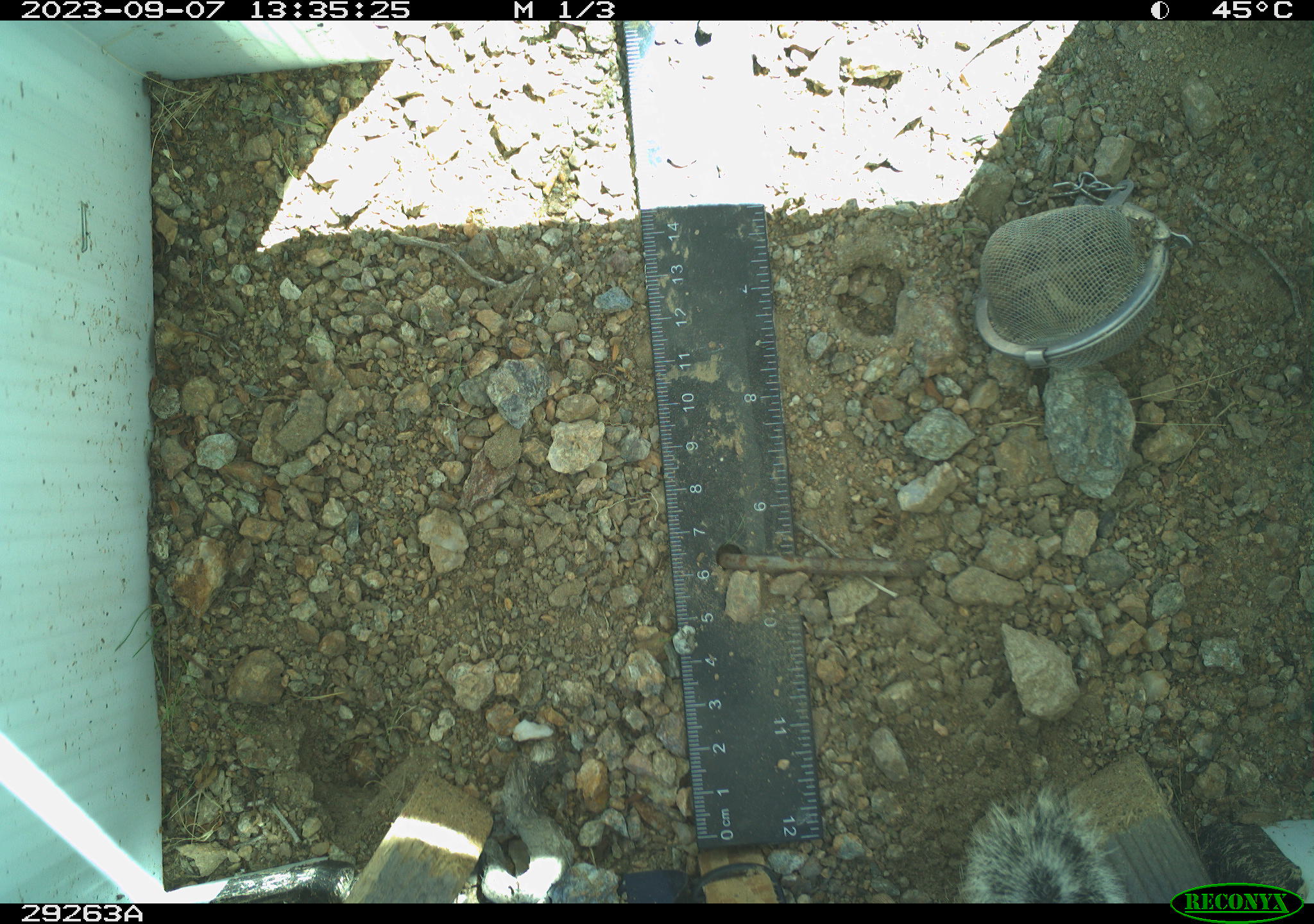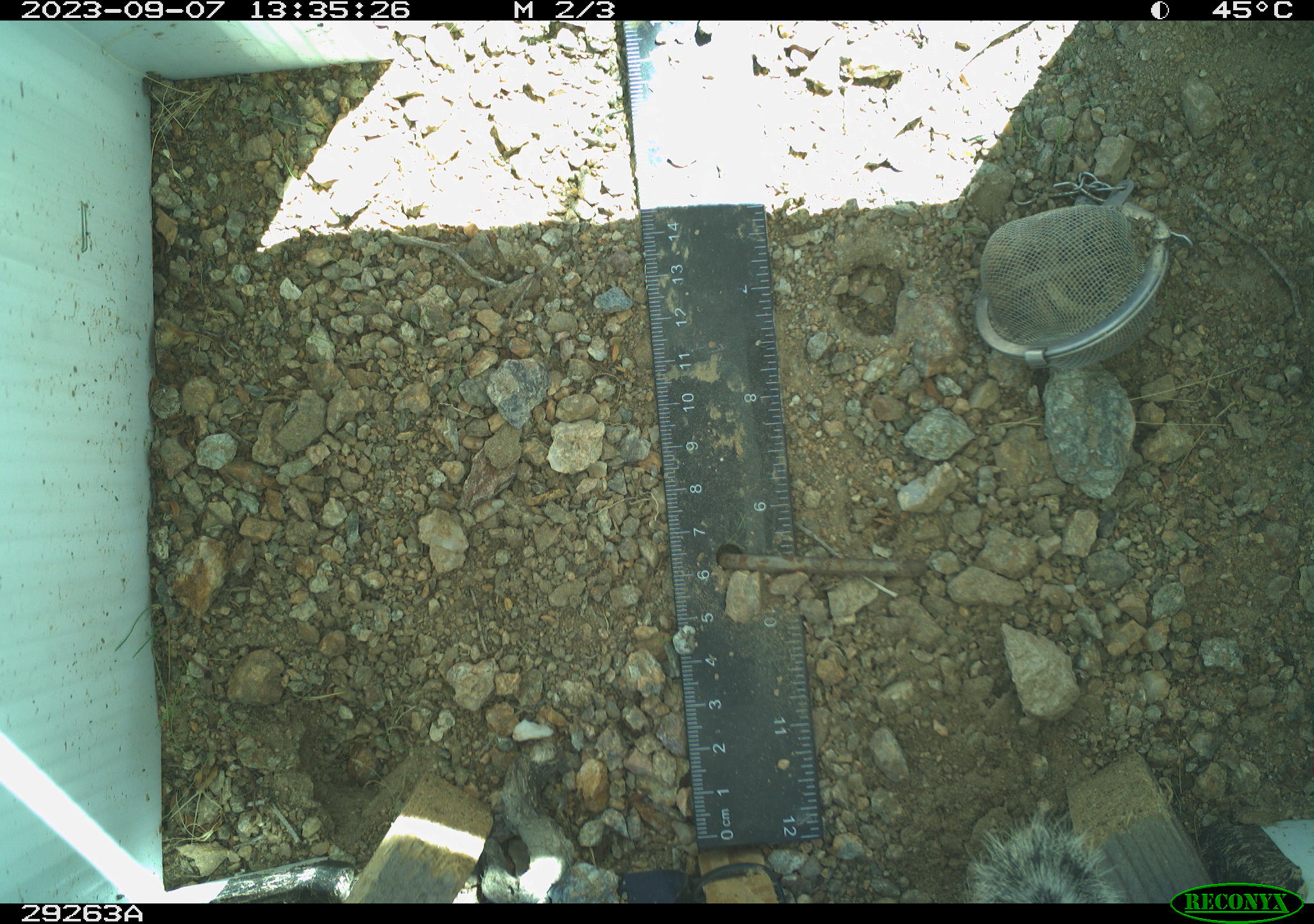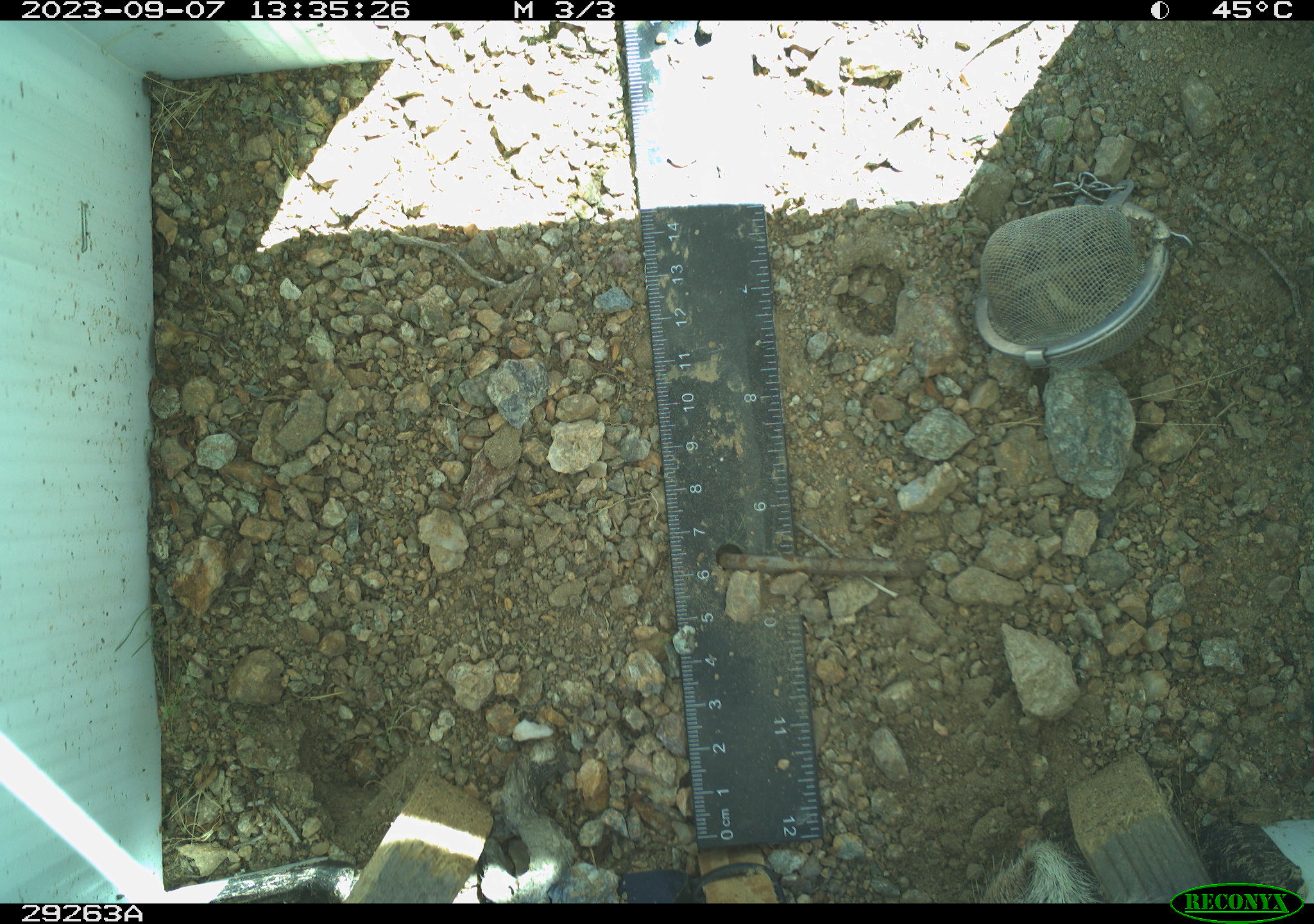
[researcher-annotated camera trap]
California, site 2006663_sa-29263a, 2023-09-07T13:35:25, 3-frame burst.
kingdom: Animalia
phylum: Chordata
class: Mammalia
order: Rodentia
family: Sciuridae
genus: Ammospermophilus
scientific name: Ammospermophilus leucurus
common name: white-tailed antelope squirrel